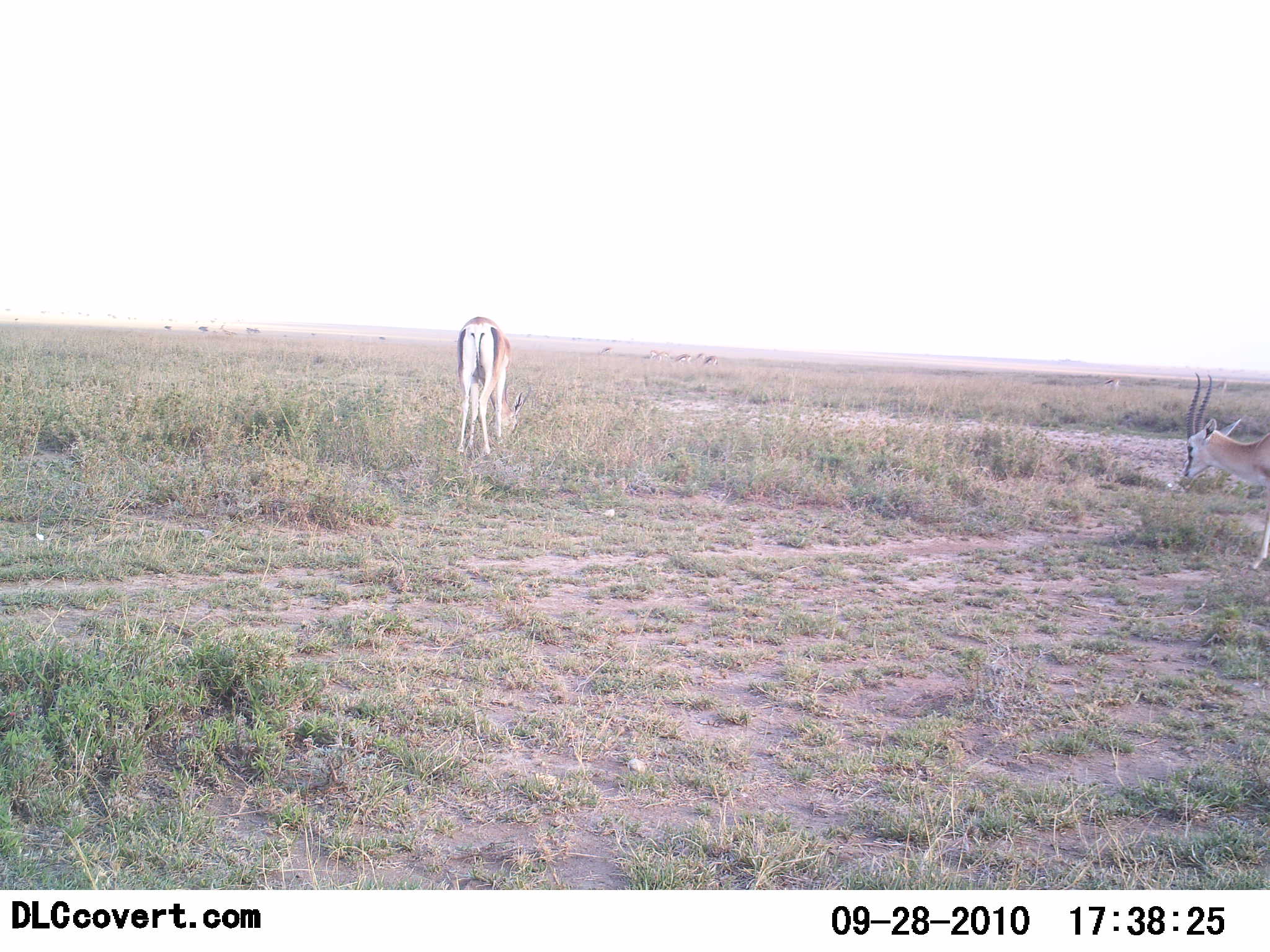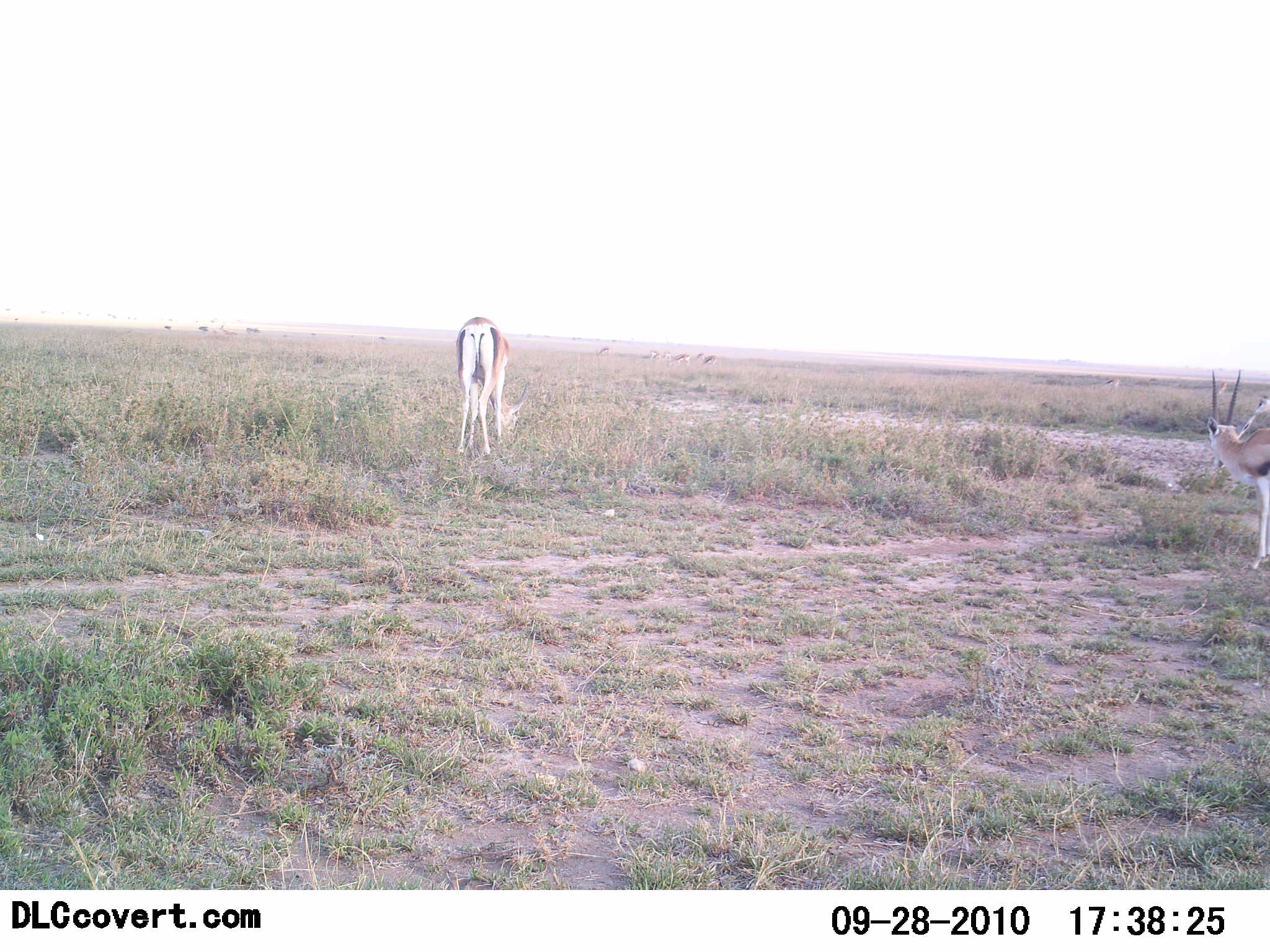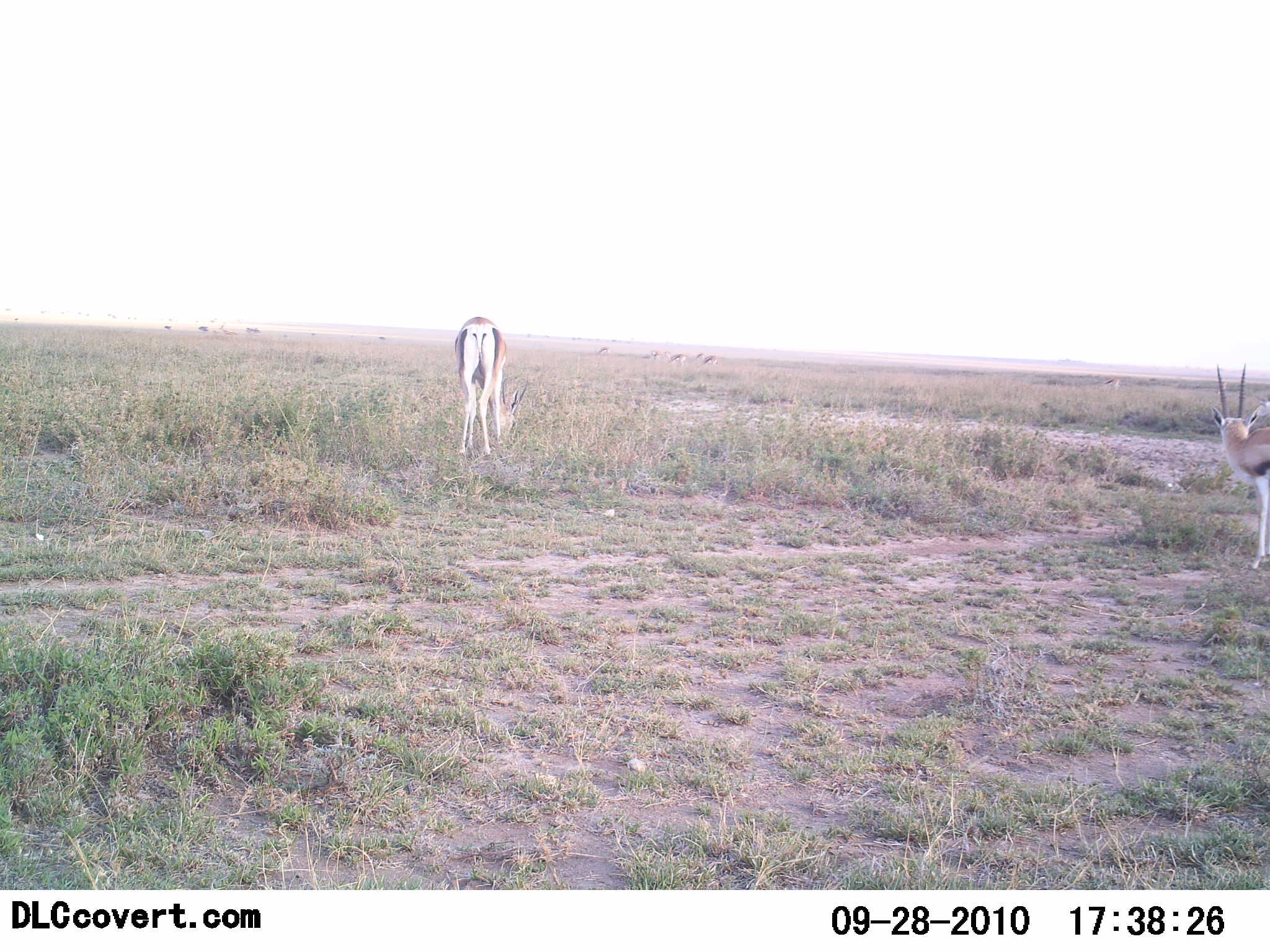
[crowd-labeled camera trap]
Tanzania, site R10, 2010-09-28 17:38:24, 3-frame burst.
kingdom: Animalia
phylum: Chordata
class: Mammalia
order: Artiodactyla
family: Bovidae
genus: Eudorcas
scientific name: Eudorcas thomsonii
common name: thomson's gazelle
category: gazellethomsons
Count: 2.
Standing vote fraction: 80%.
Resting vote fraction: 0%.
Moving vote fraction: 10%.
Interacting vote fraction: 10%.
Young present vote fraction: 0%.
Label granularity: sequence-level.